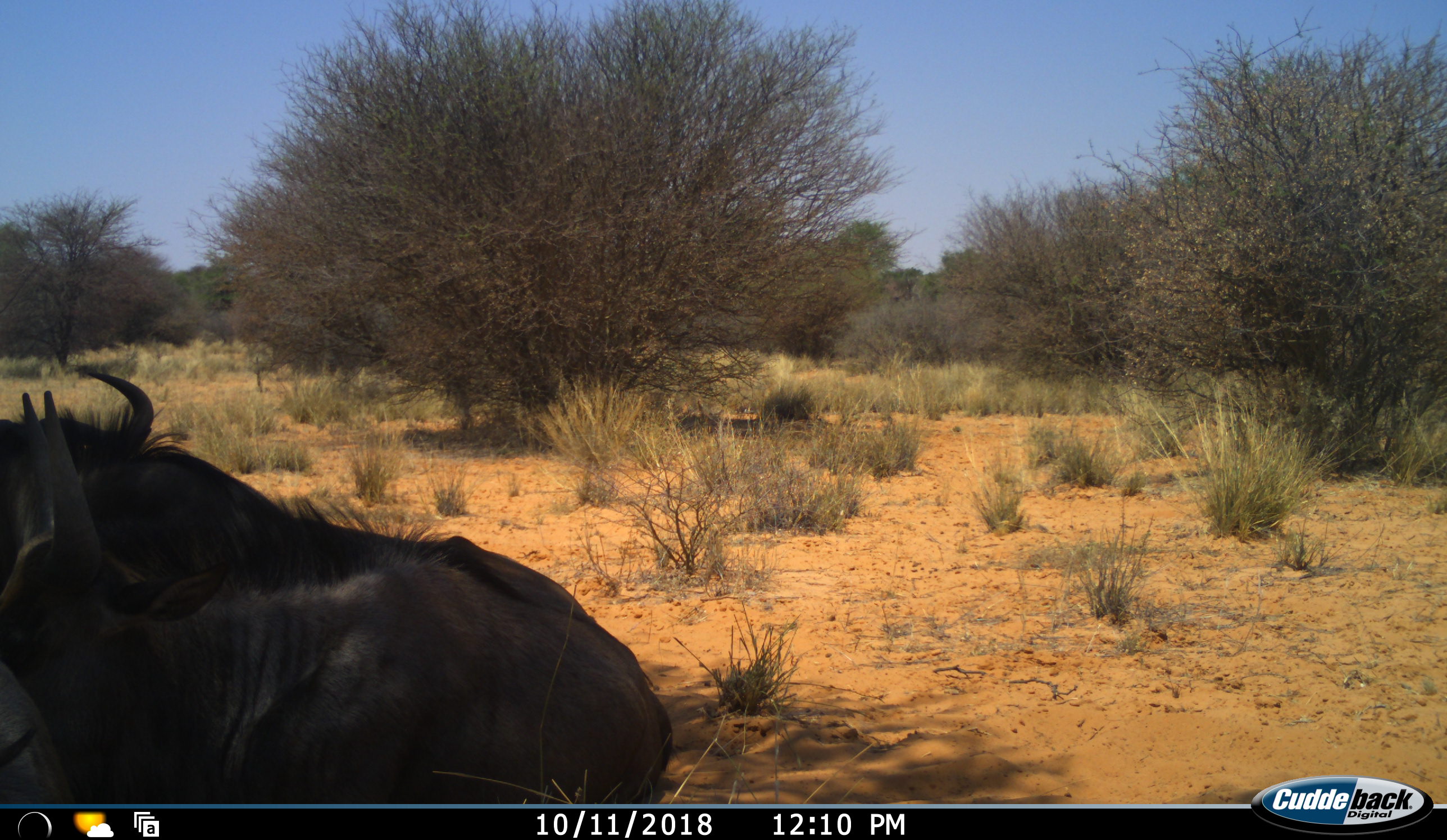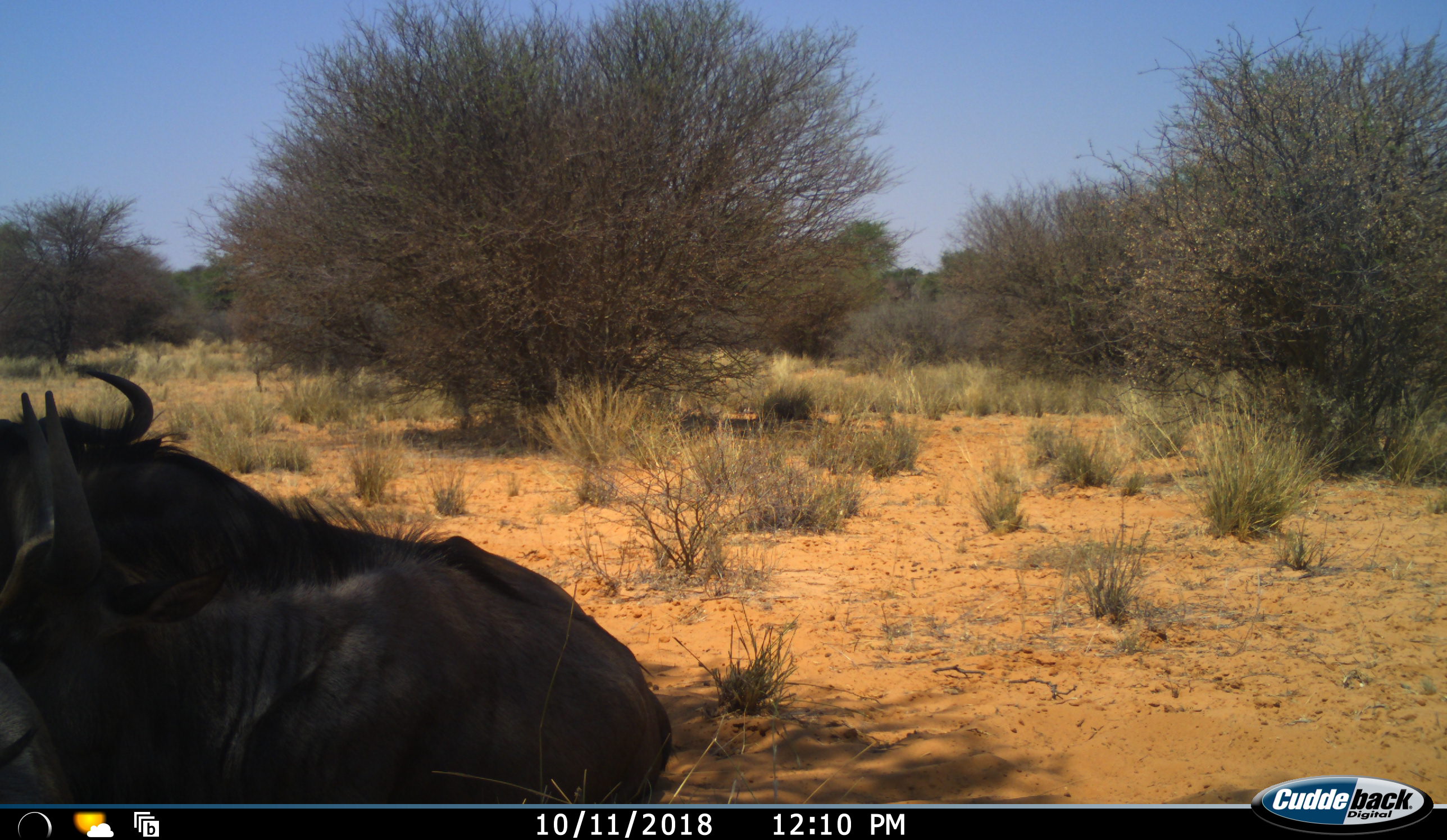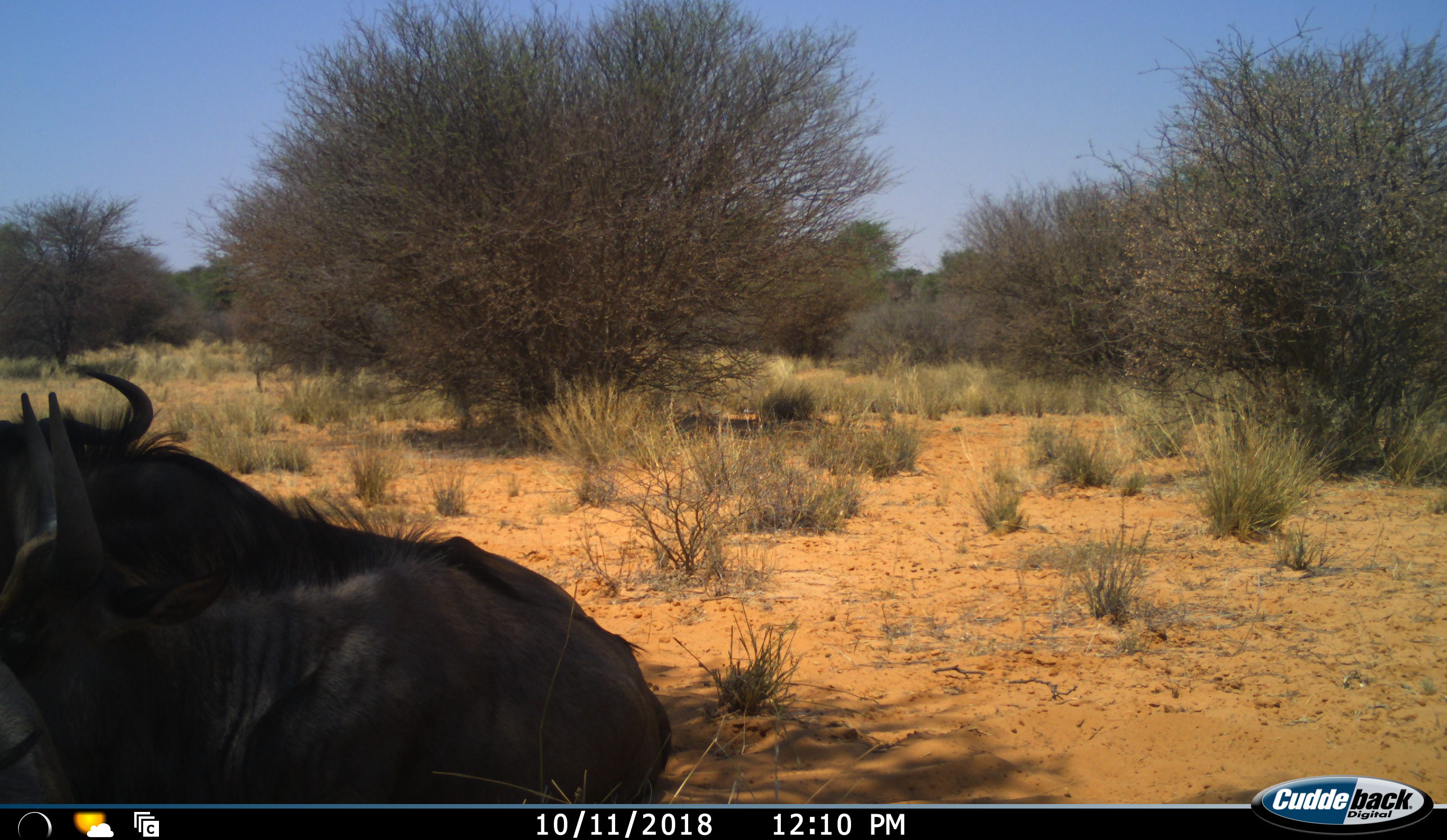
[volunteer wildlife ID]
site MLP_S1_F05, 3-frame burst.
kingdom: Animalia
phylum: Chordata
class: Mammalia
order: Artiodactyla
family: Bovidae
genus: Connochaetes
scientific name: Connochaetes taurinus taurinus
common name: blue wildebeest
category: wildebeestblue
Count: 2.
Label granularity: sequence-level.